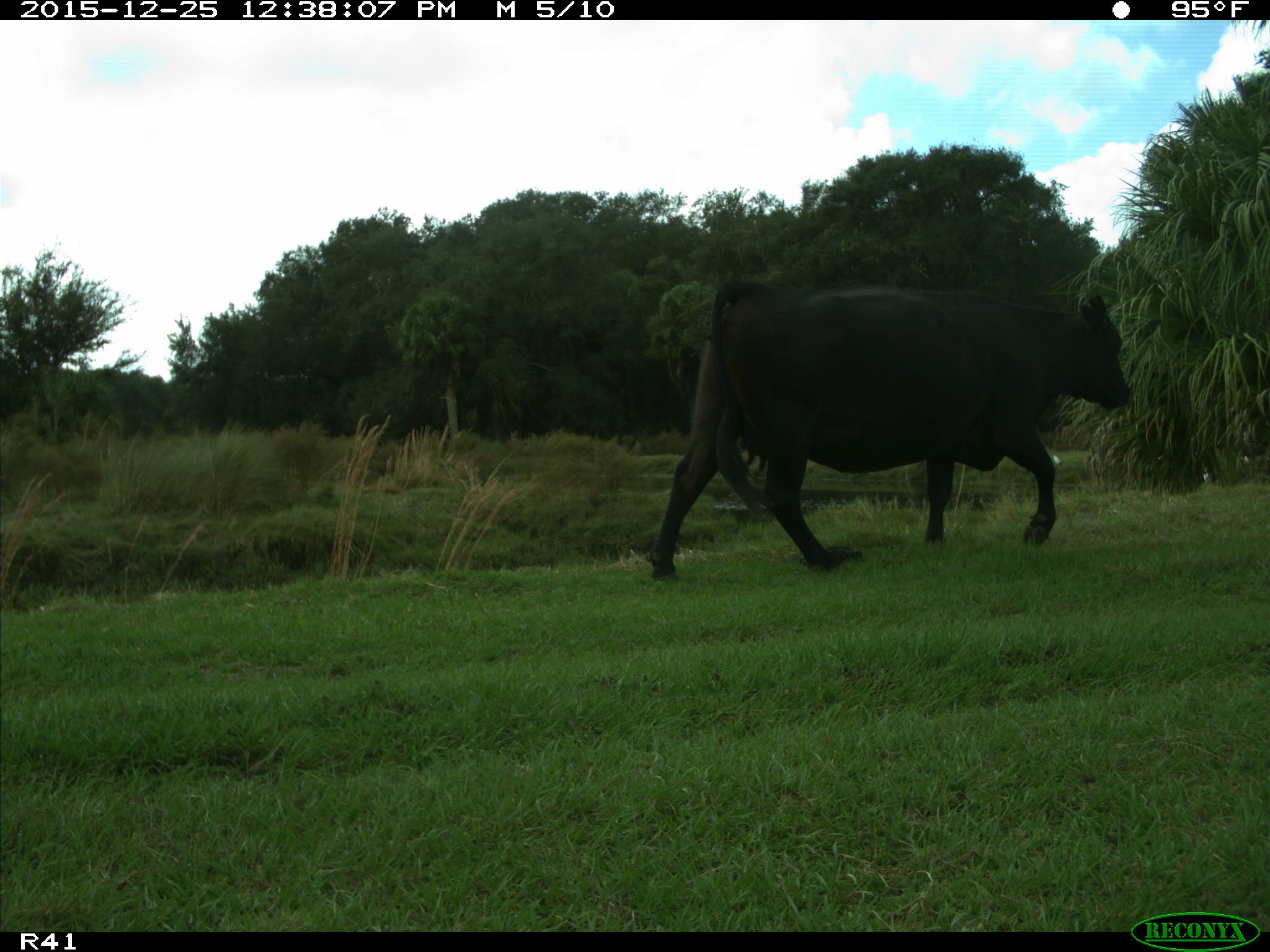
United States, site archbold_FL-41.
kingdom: Animalia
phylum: Chordata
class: Mammalia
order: Artiodactyla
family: Bovidae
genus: Bos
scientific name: Bos taurus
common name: domestic cow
Bos taurus (domestic cow).